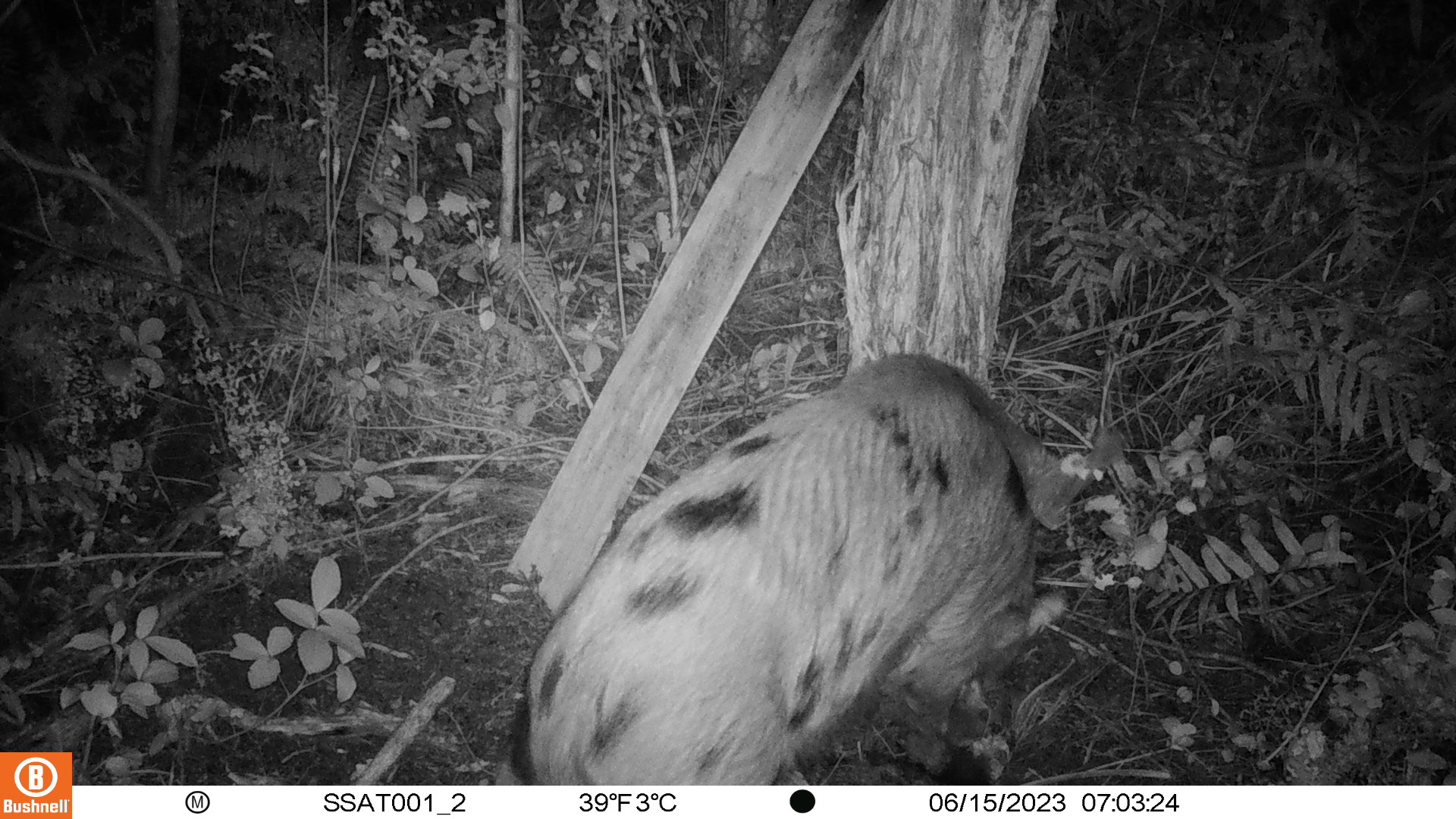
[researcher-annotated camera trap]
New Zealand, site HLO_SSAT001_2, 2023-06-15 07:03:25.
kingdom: Animalia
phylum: Chordata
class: Mammalia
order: Artiodactyla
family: Suidae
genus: Sus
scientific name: Sus scrofa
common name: pig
Pig (Sus scrofa).